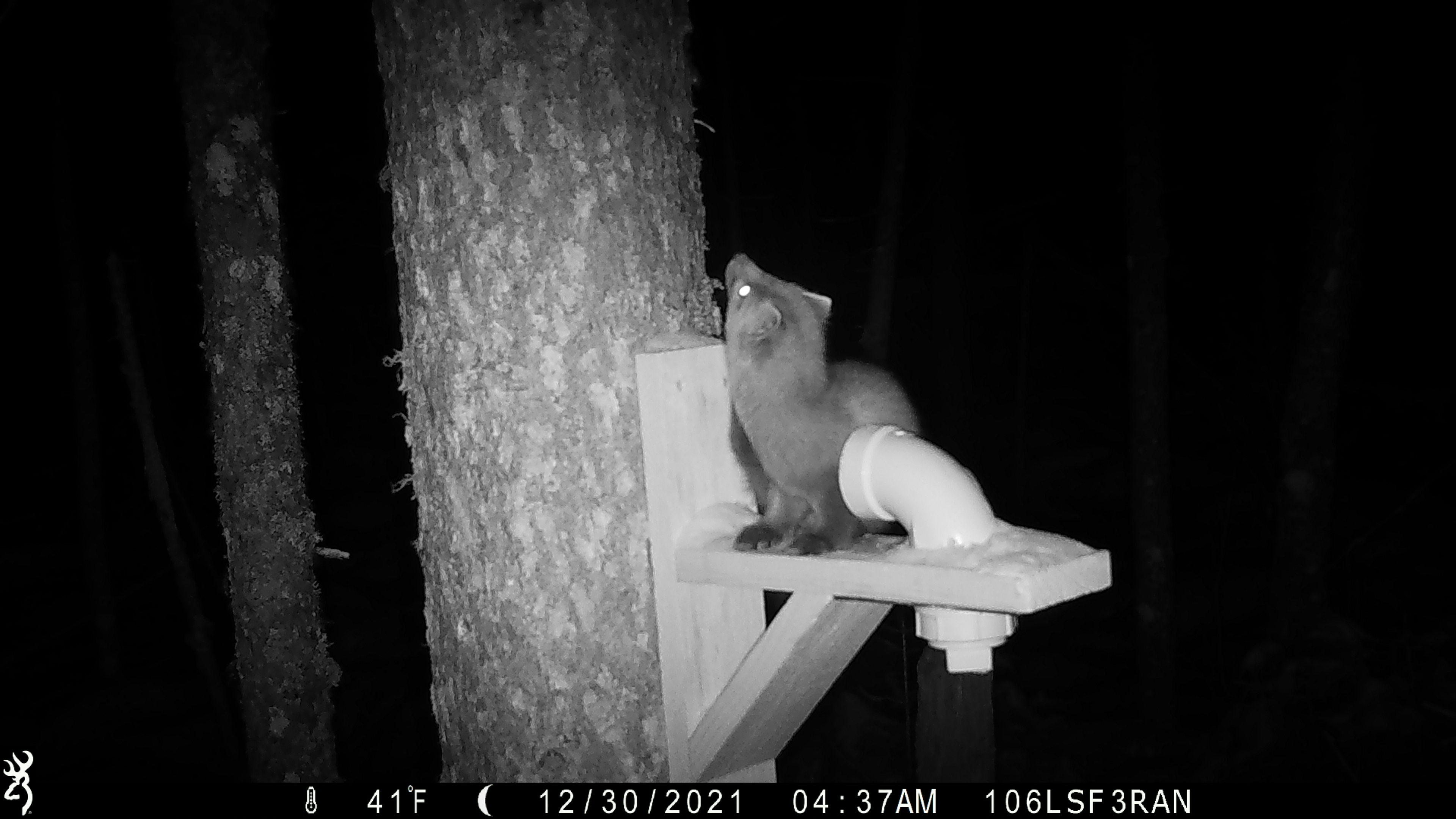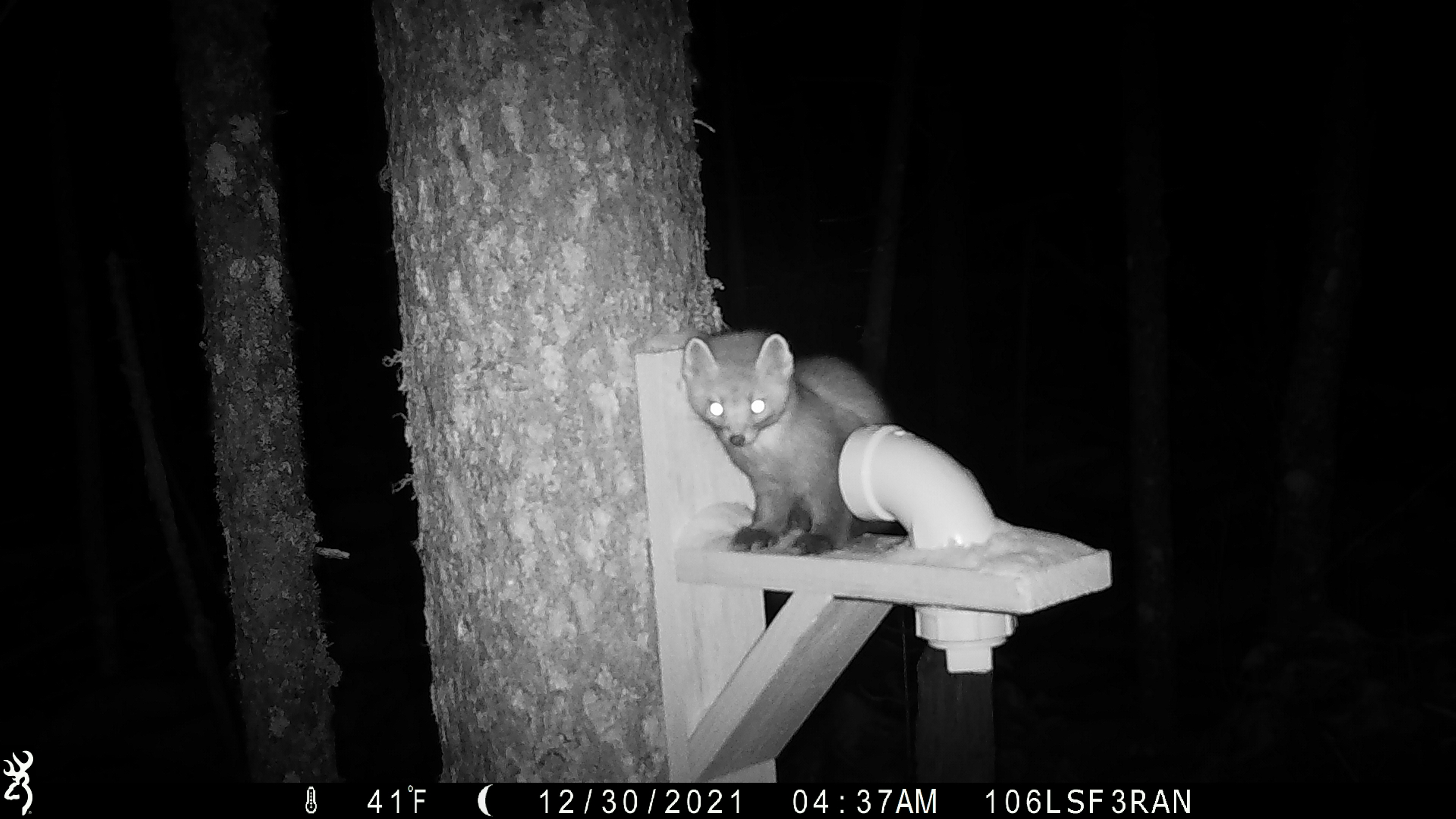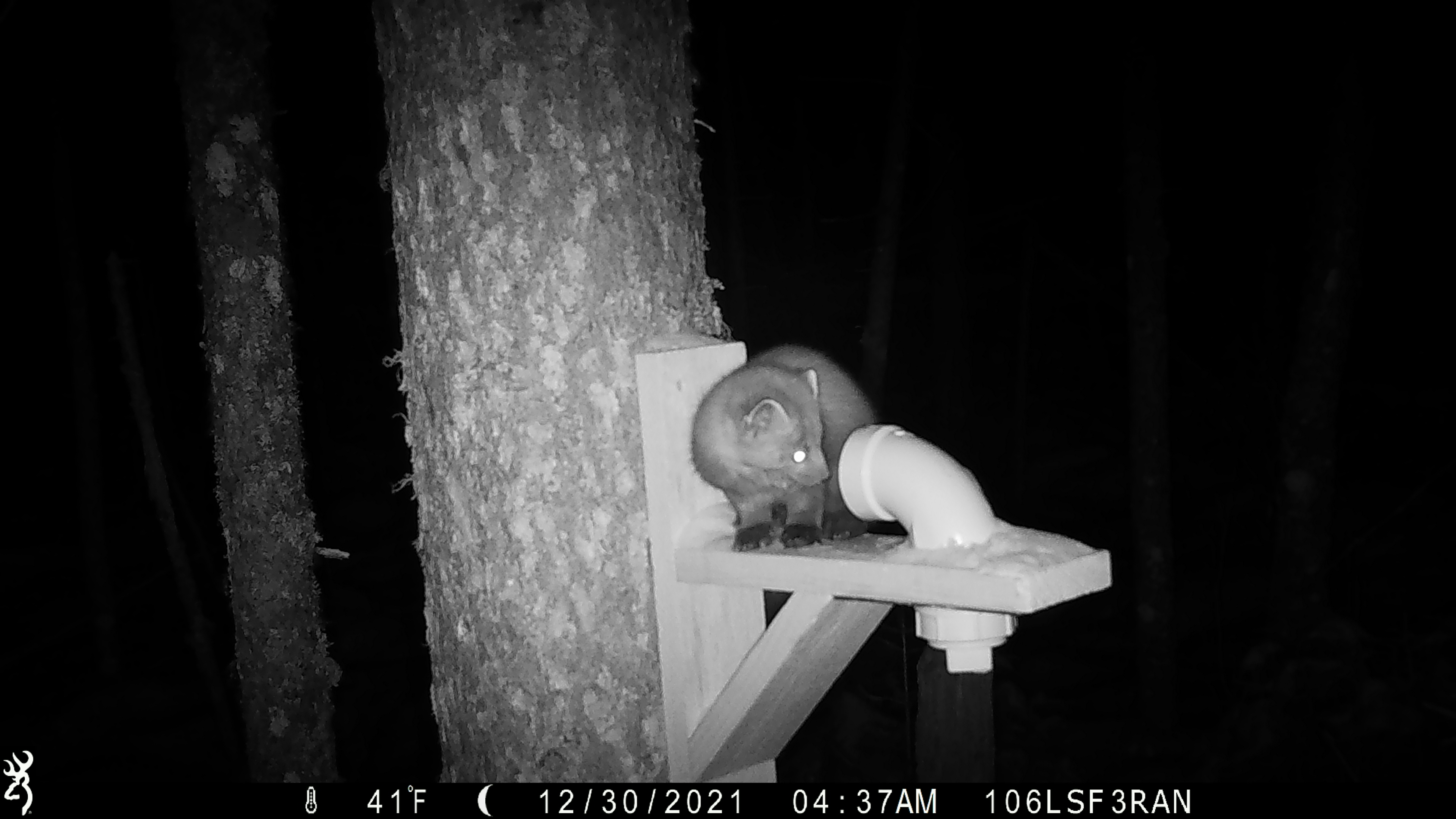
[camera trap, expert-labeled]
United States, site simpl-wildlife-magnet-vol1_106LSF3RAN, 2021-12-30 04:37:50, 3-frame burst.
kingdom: Animalia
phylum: Chordata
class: Mammalia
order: Carnivora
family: Mustelidae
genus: Martes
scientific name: Martes americana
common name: american marten